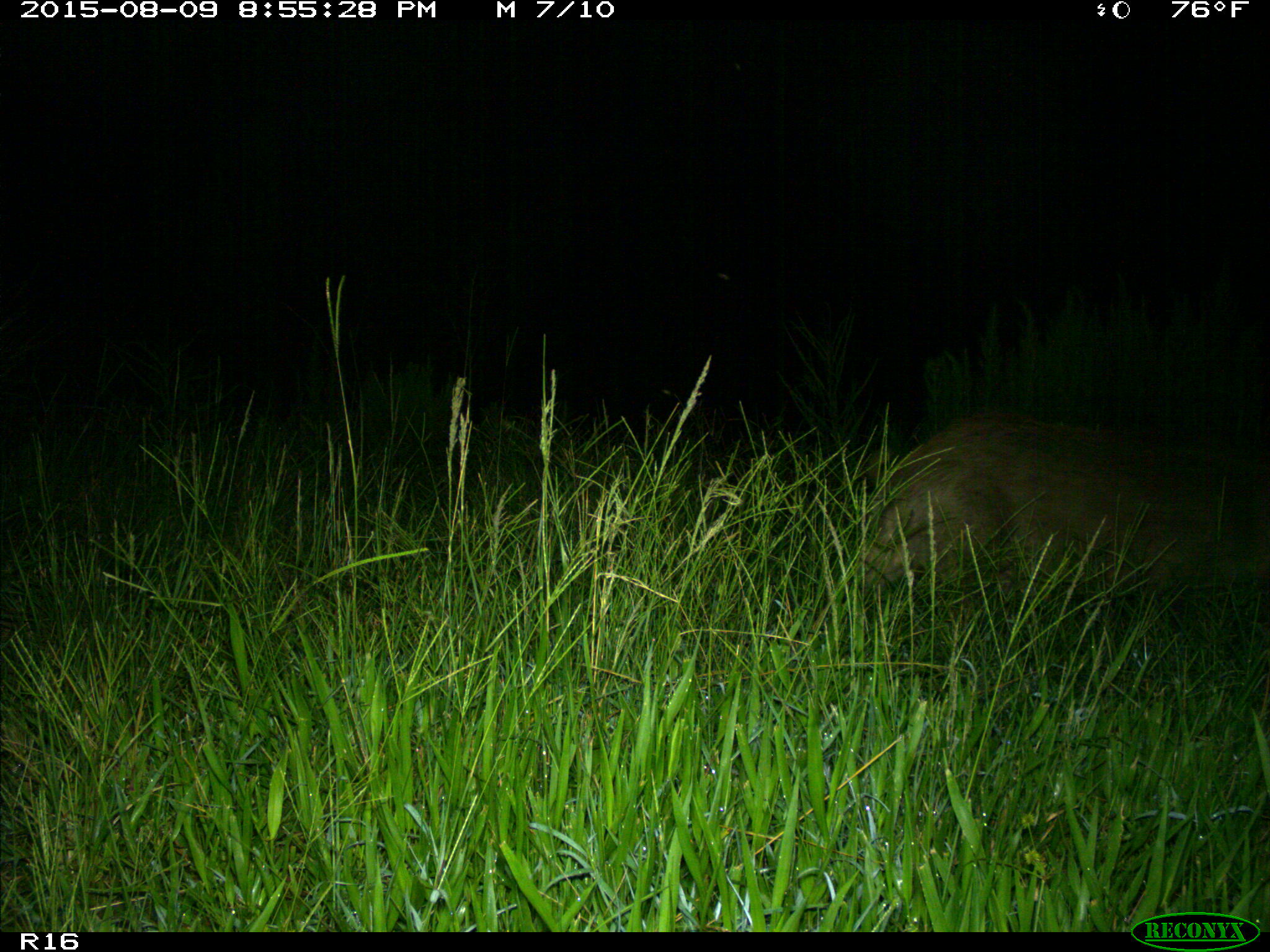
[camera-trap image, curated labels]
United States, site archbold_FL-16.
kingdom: Animalia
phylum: Chordata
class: Mammalia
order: Artiodactyla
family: Suidae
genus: Sus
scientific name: Sus scrofa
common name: wild boar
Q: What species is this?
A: Sus scrofa (wild boar).